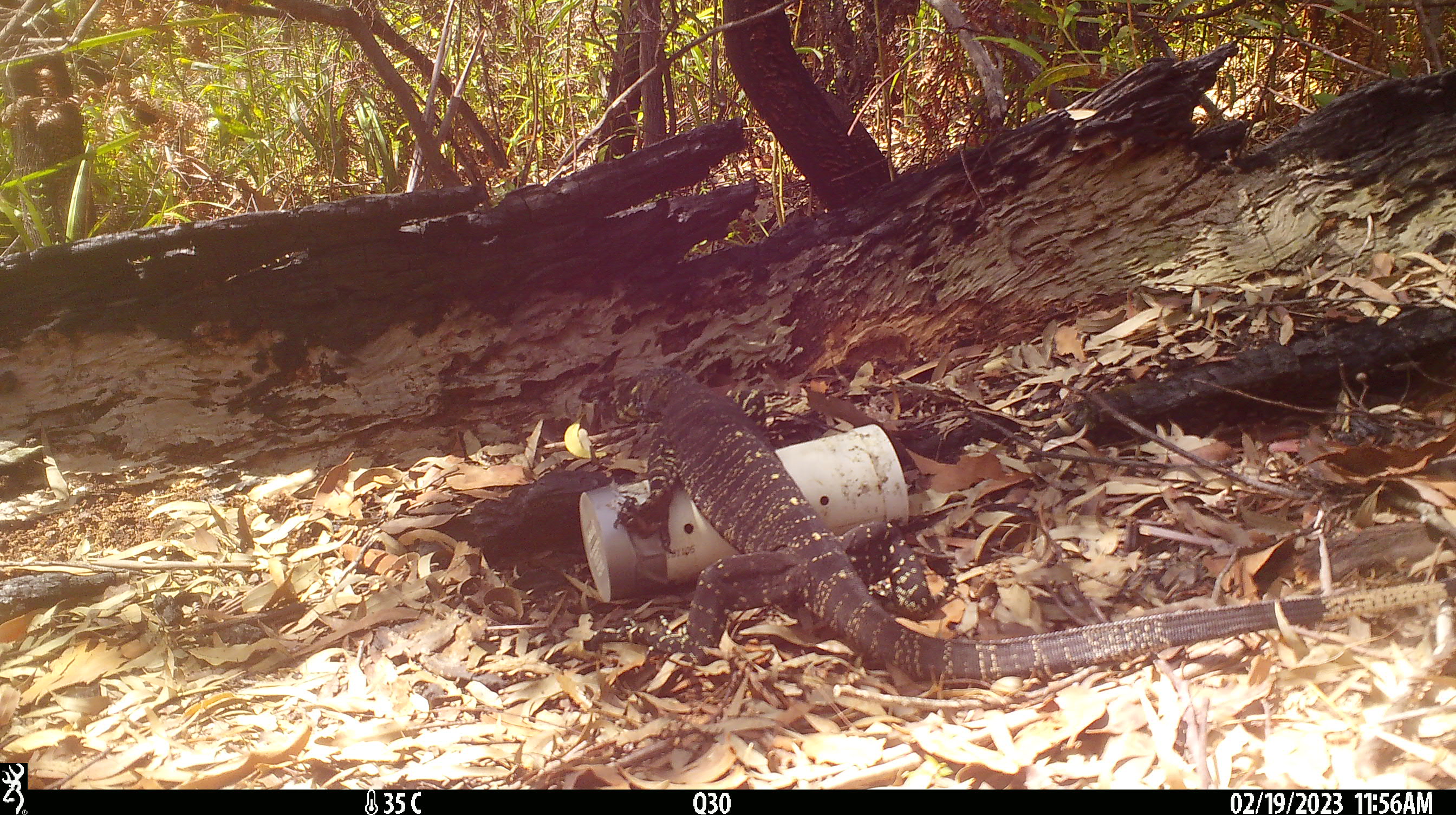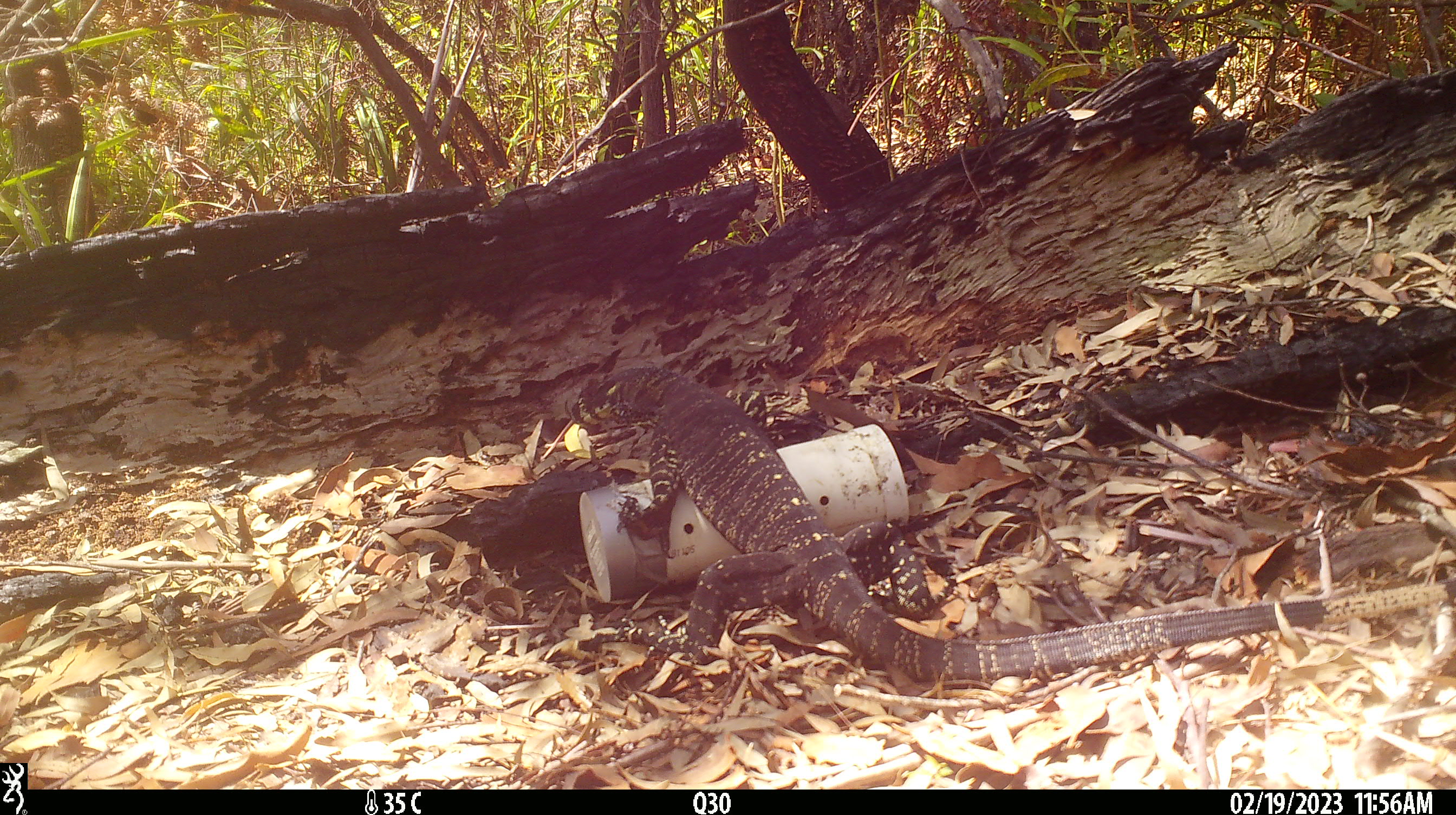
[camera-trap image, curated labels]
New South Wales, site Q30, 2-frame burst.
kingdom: Animalia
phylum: Chordata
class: Reptilia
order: Squamata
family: Varanidae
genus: Varanus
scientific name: Varanus varius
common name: lace monitor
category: goanna